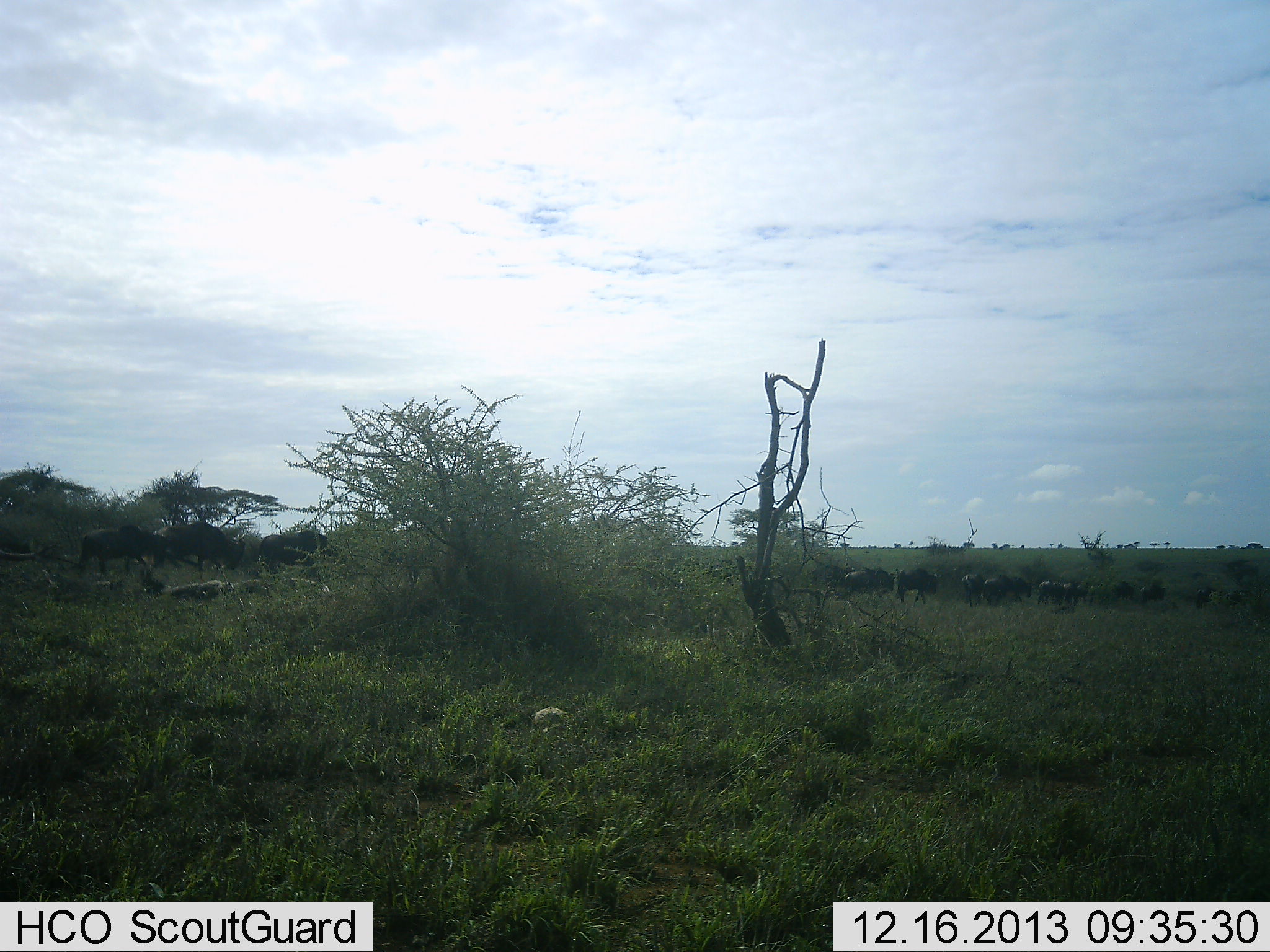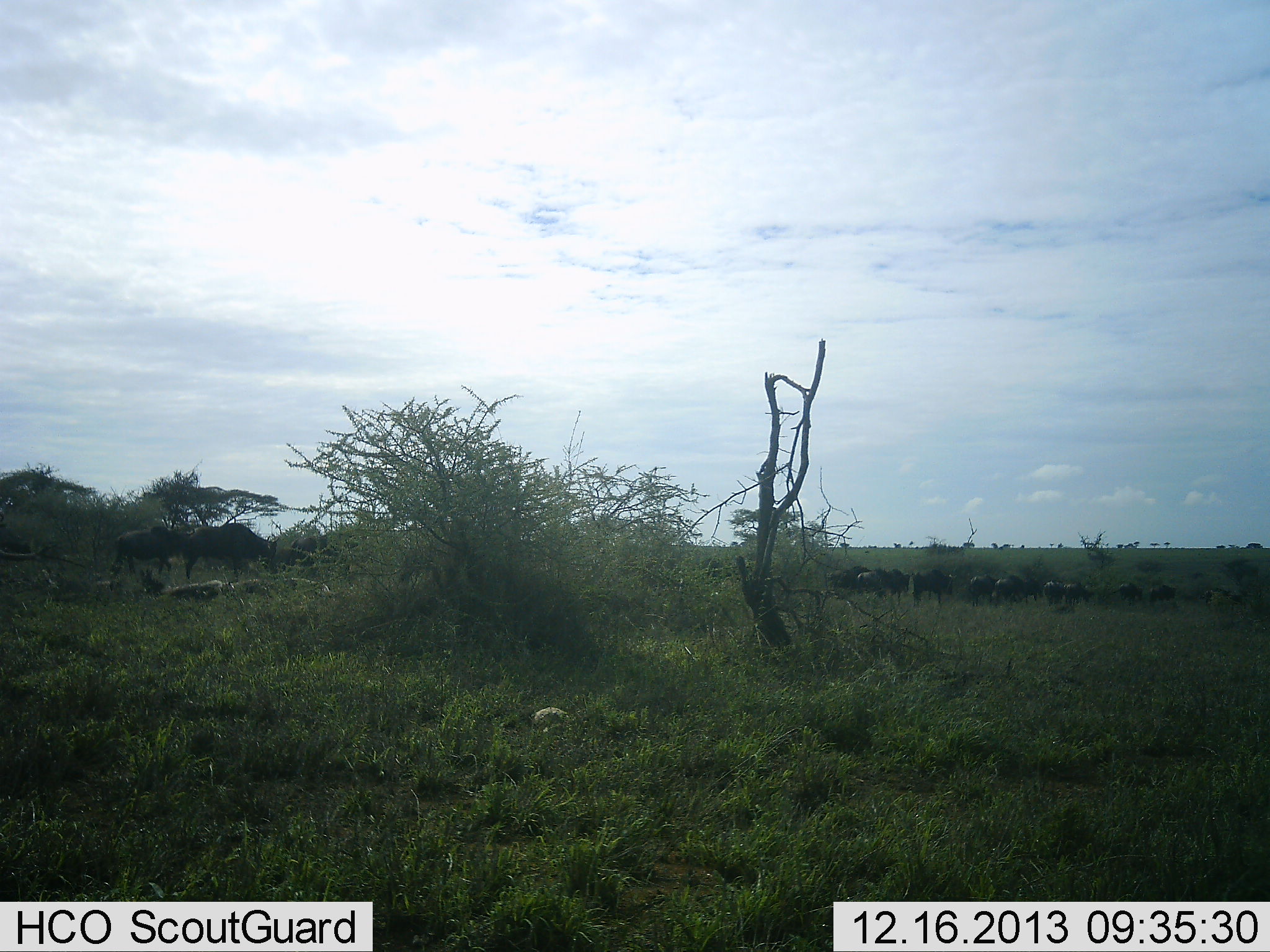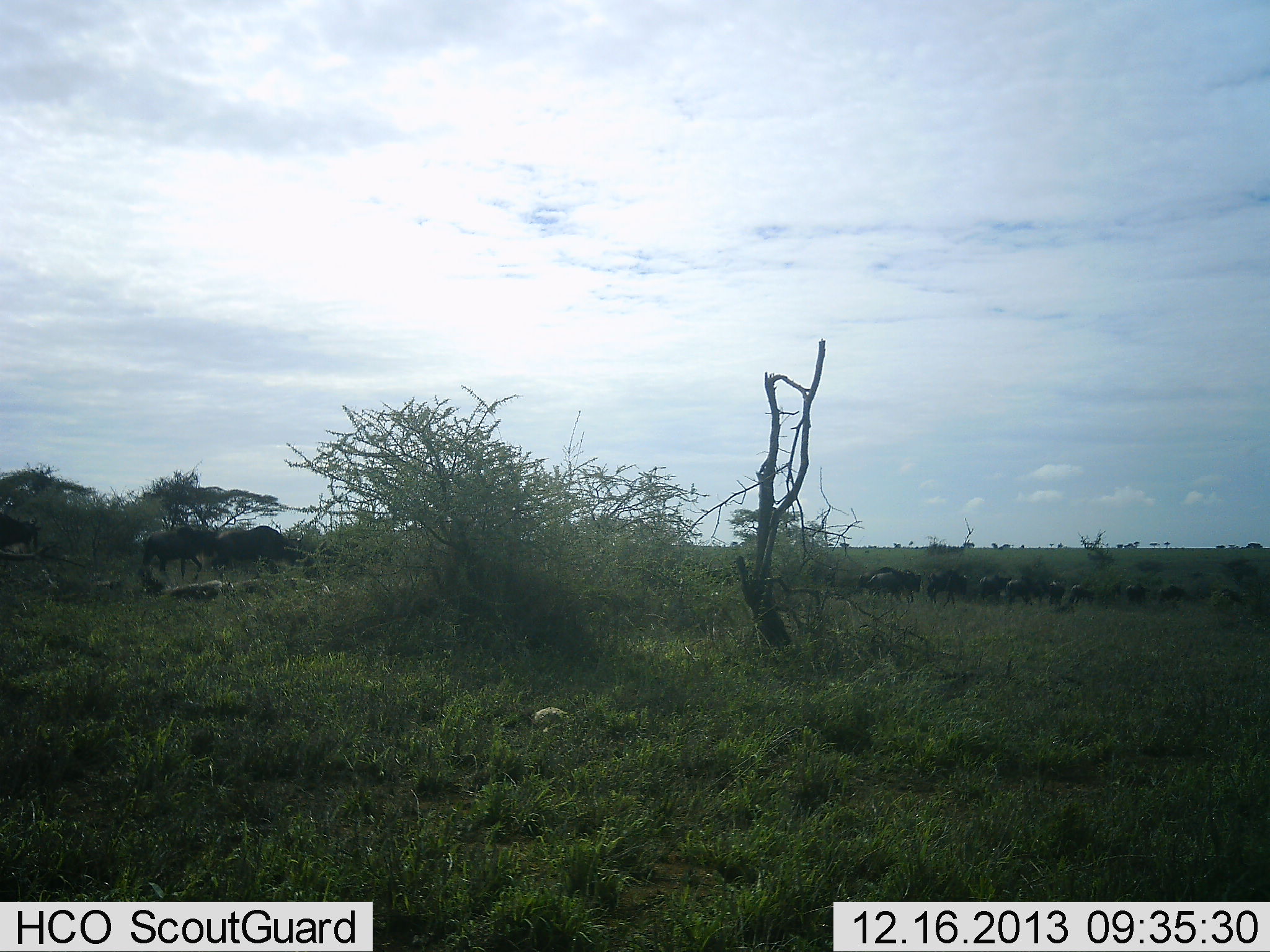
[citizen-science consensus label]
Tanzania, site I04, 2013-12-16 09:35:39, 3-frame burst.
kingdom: Animalia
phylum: Chordata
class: Mammalia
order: Artiodactyla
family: Bovidae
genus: Connochaetes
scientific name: Connochaetes taurinus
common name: blue wildebeest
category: wildebeest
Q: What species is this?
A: Wildebeest (blue wildebeest) (Connochaetes taurinus).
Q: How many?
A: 11-50.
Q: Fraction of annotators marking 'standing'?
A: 10%.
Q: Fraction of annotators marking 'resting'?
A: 0%.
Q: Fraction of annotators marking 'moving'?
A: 90%.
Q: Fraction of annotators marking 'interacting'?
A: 0%.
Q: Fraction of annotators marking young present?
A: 0%.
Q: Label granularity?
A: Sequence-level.